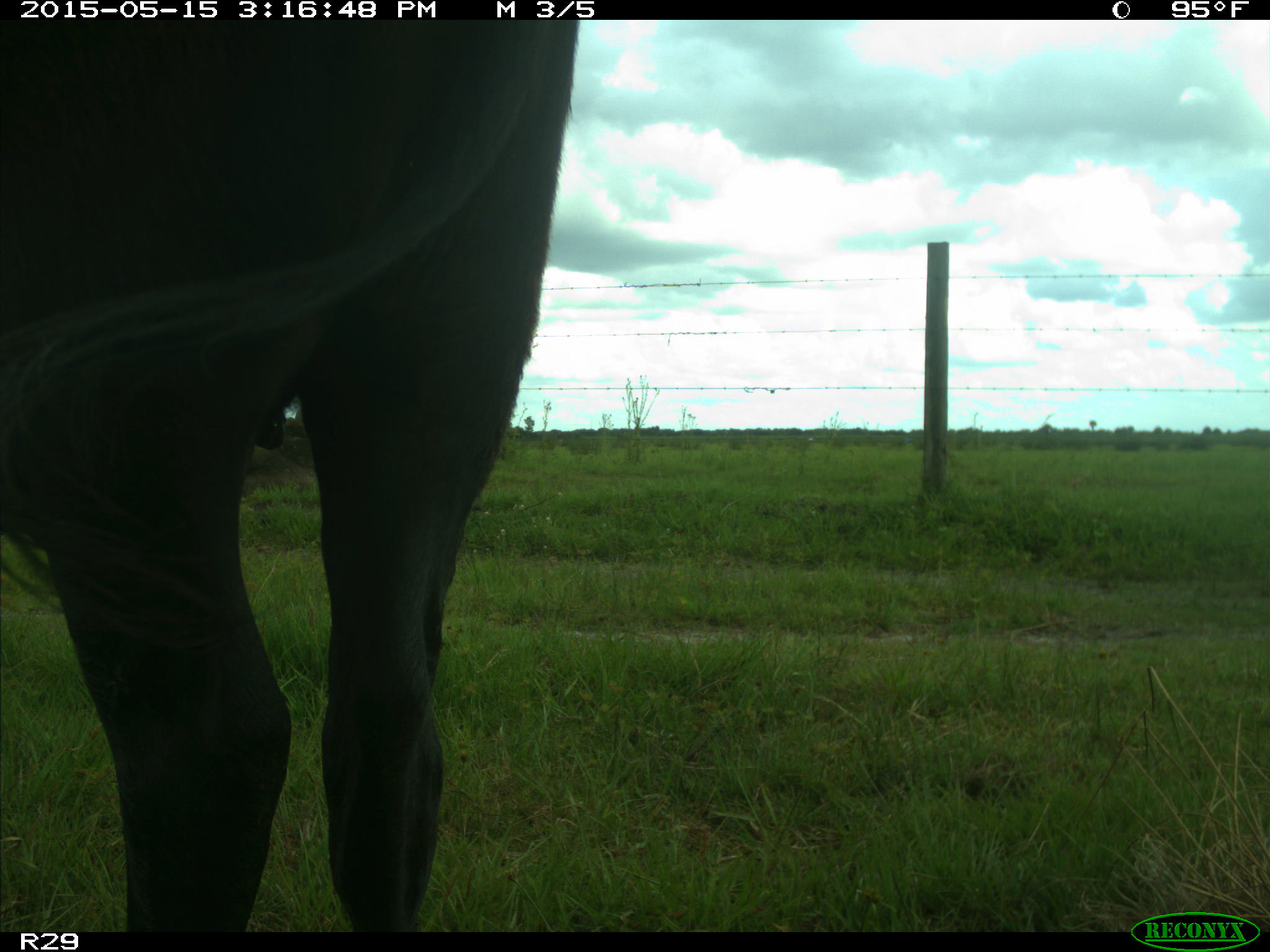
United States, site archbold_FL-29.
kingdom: Animalia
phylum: Chordata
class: Mammalia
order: Artiodactyla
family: Bovidae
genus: Bos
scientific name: Bos taurus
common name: domestic cow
Bos taurus (domestic cow).